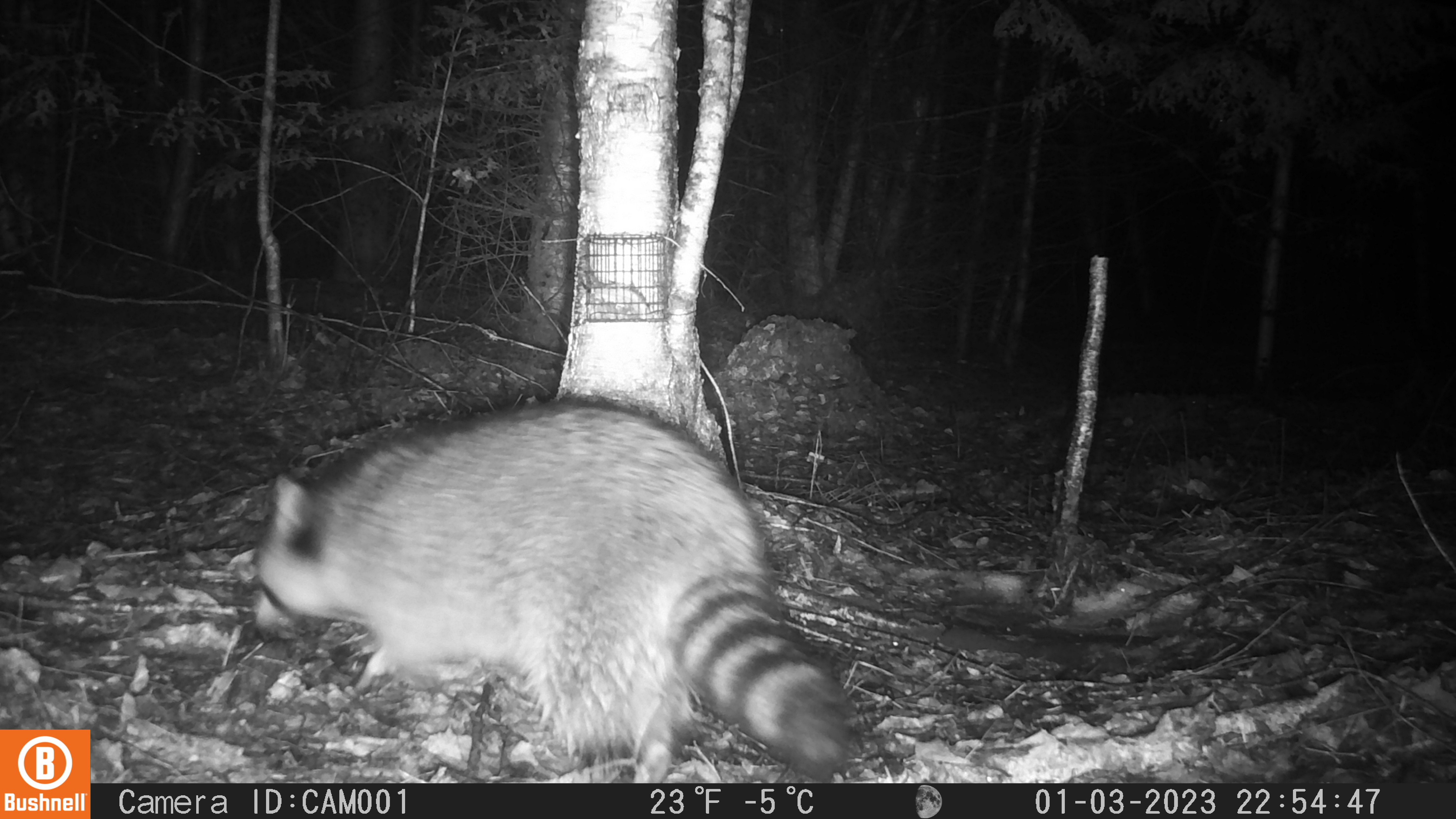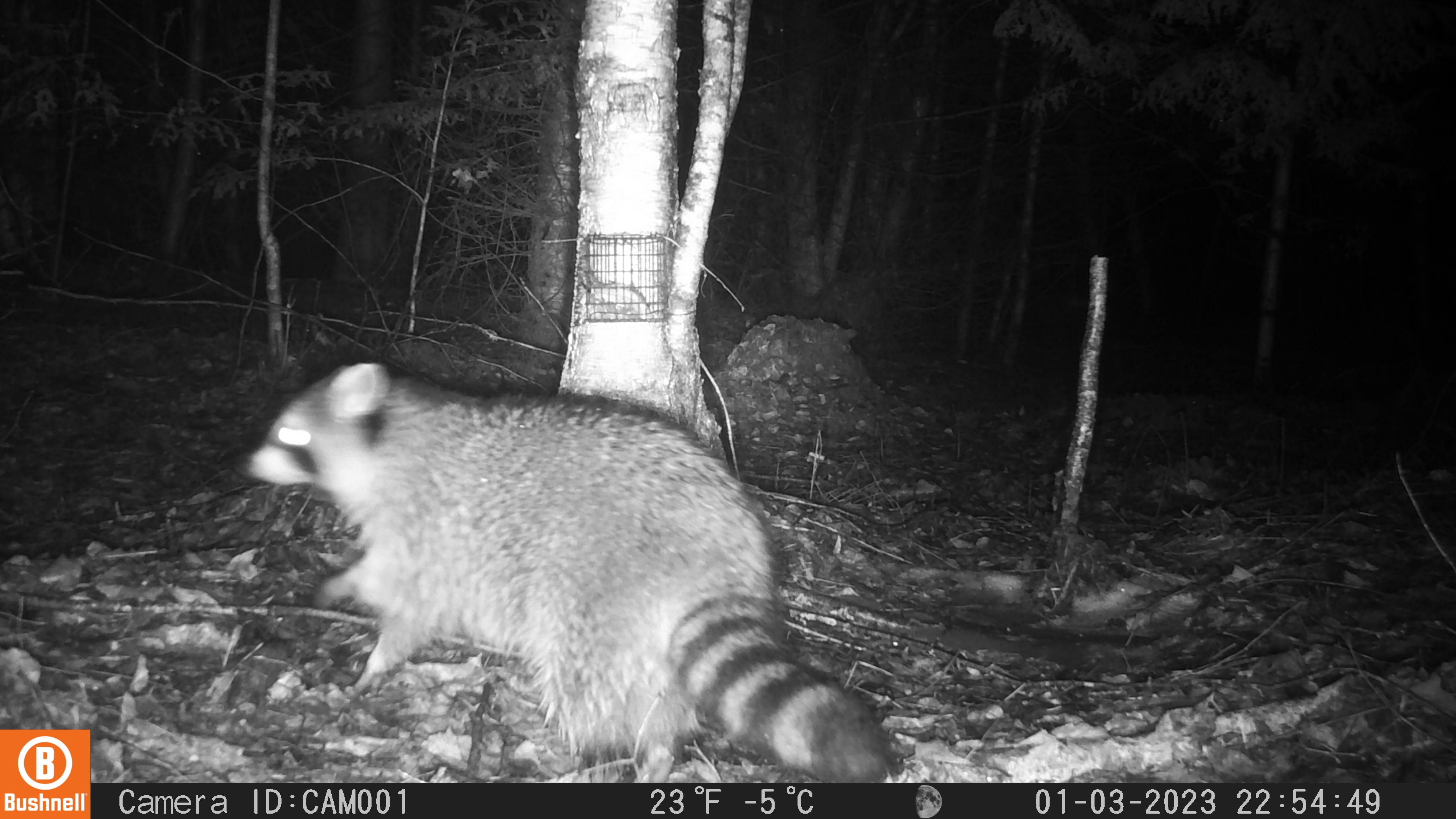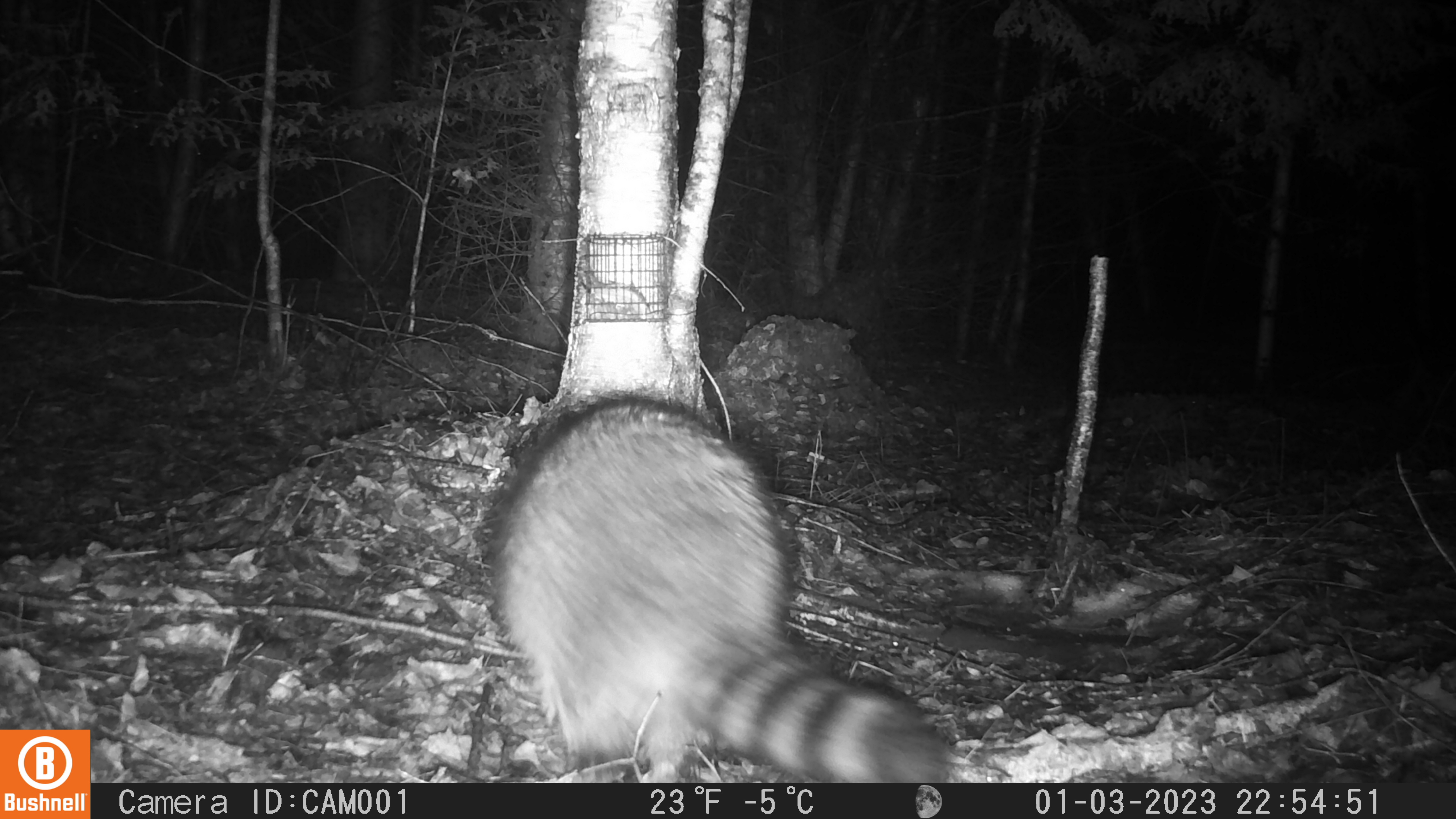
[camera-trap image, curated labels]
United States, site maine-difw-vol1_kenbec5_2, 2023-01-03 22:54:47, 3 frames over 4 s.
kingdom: Animalia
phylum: Chordata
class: Mammalia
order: Carnivora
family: Procyonidae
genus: Procyon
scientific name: Procyon lotor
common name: raccoon